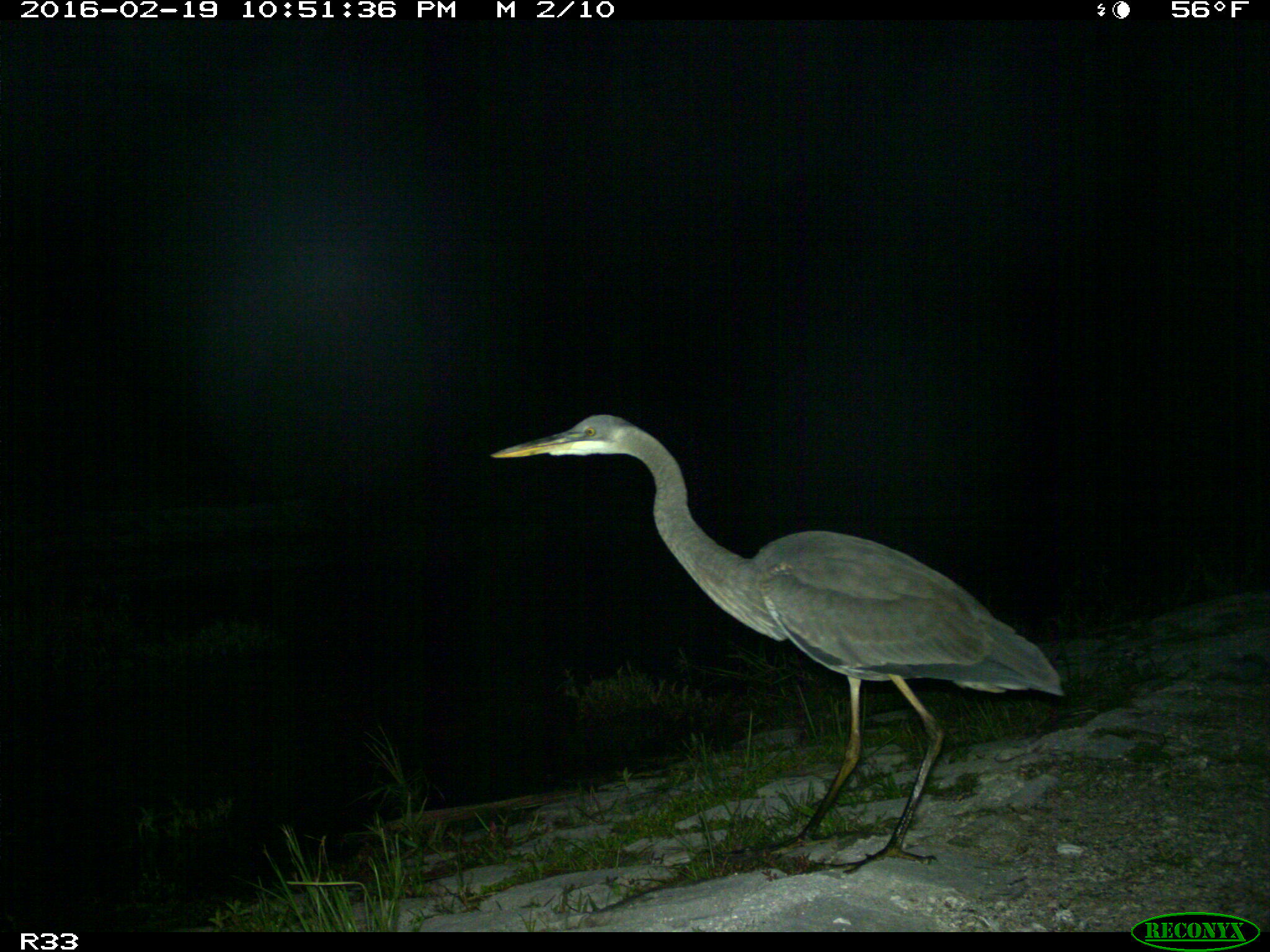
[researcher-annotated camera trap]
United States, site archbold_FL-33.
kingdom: Animalia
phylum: Chordata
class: Aves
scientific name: Aves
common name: birds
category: unidentified bird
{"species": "unidentified bird (birds) (Aves)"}